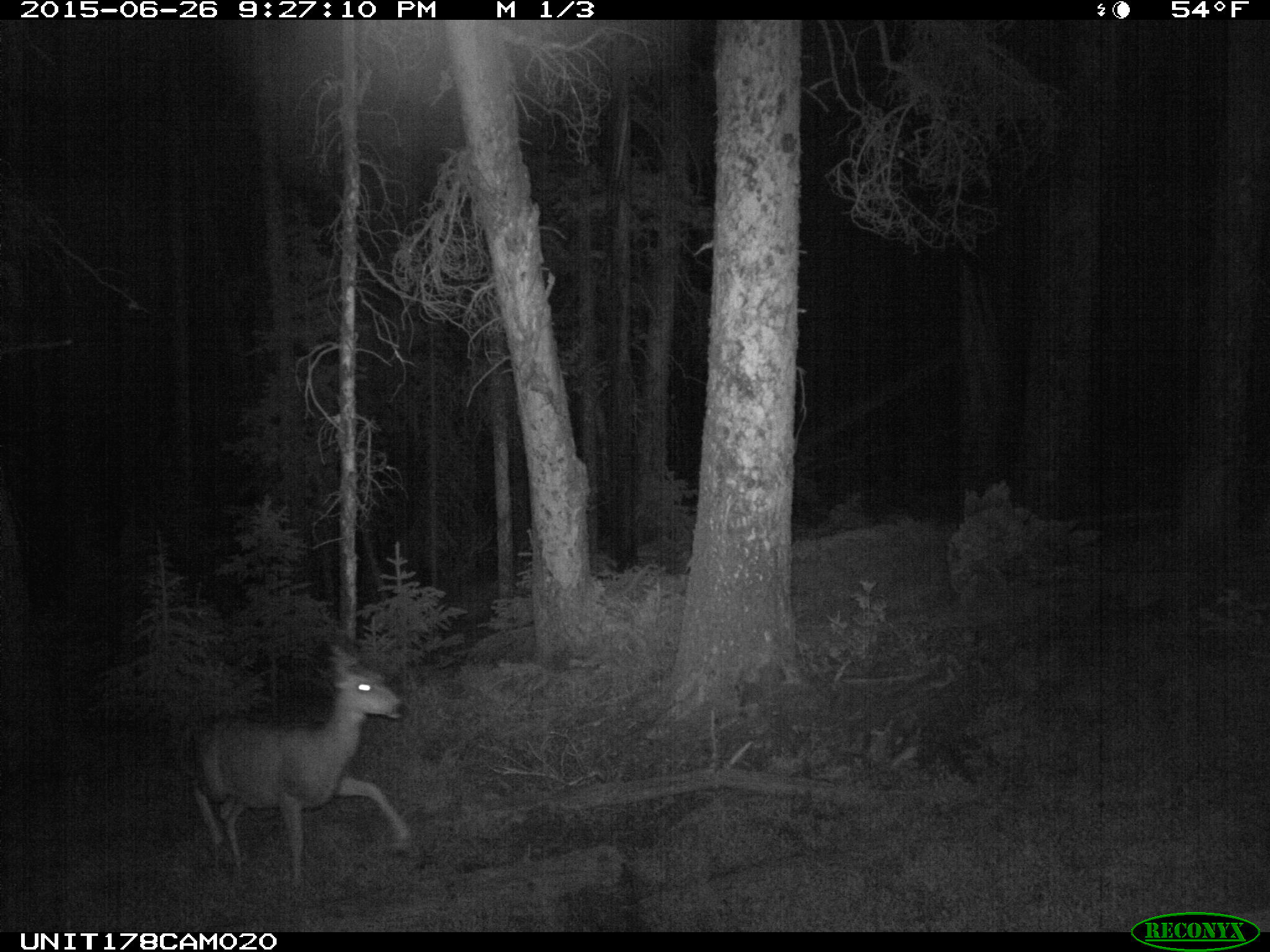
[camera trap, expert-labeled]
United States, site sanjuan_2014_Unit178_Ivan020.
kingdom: Animalia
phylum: Chordata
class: Mammalia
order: Artiodactyla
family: Cervidae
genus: Odocoileus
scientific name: Odocoileus hemionus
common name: mule deer